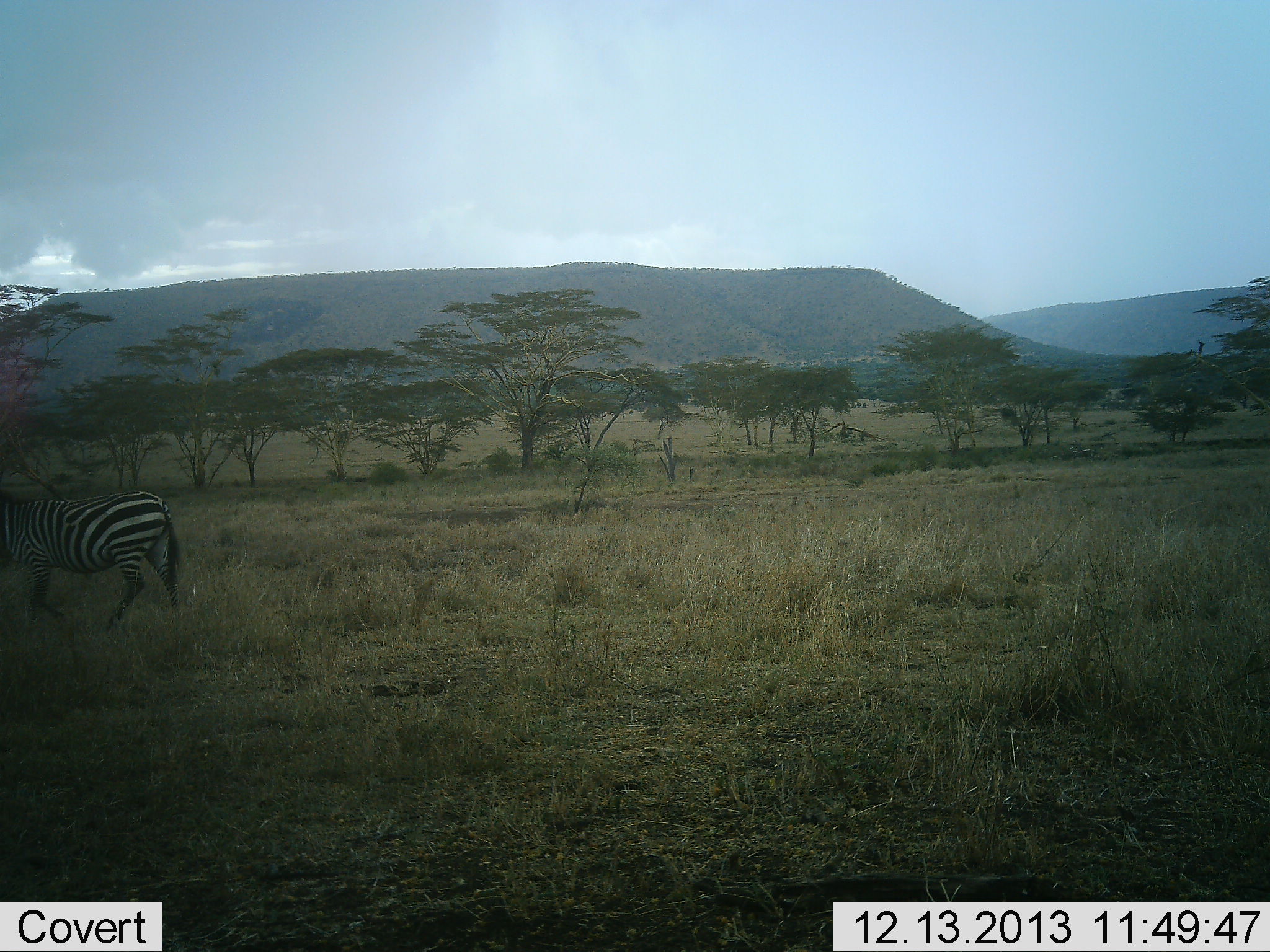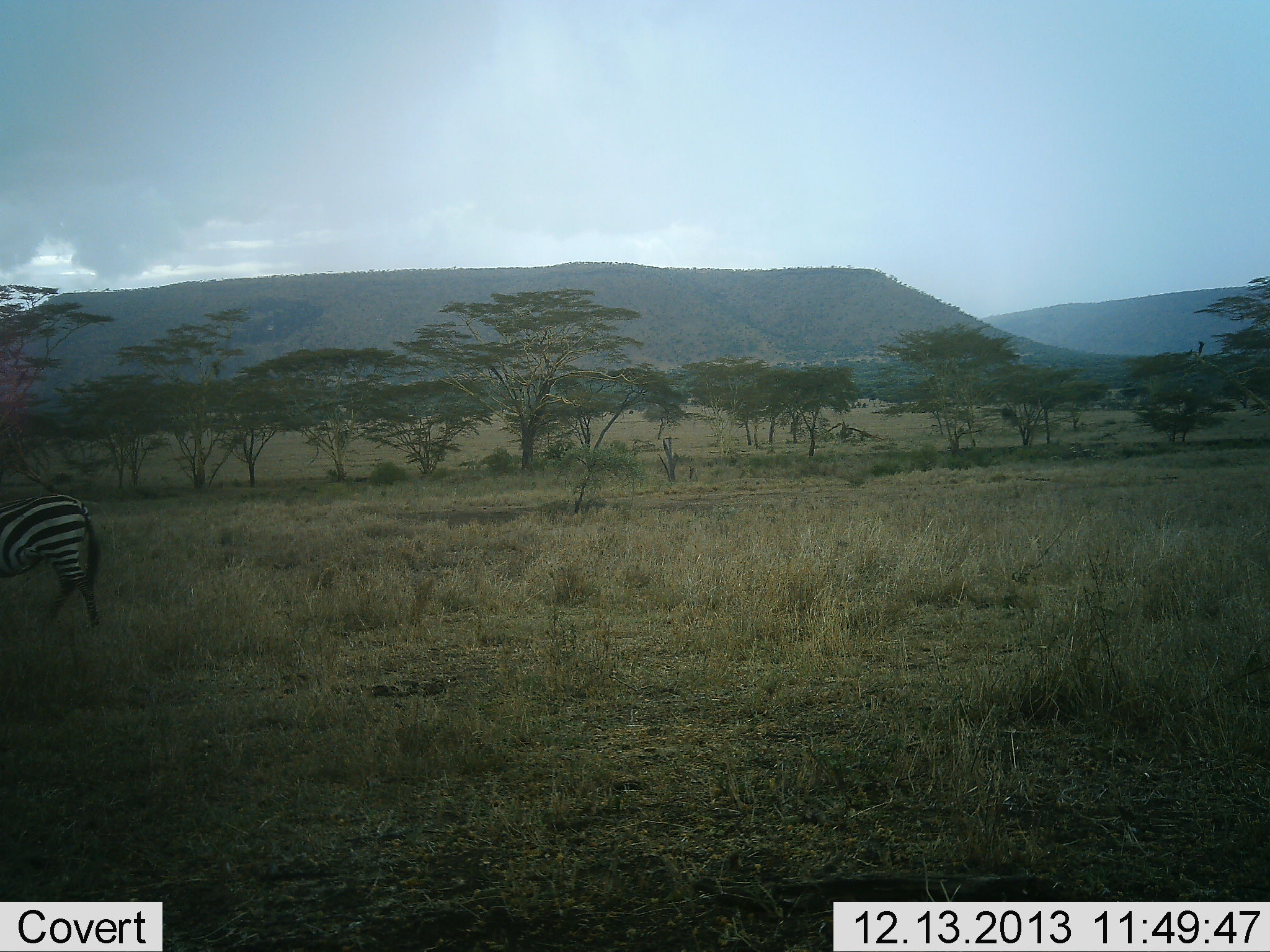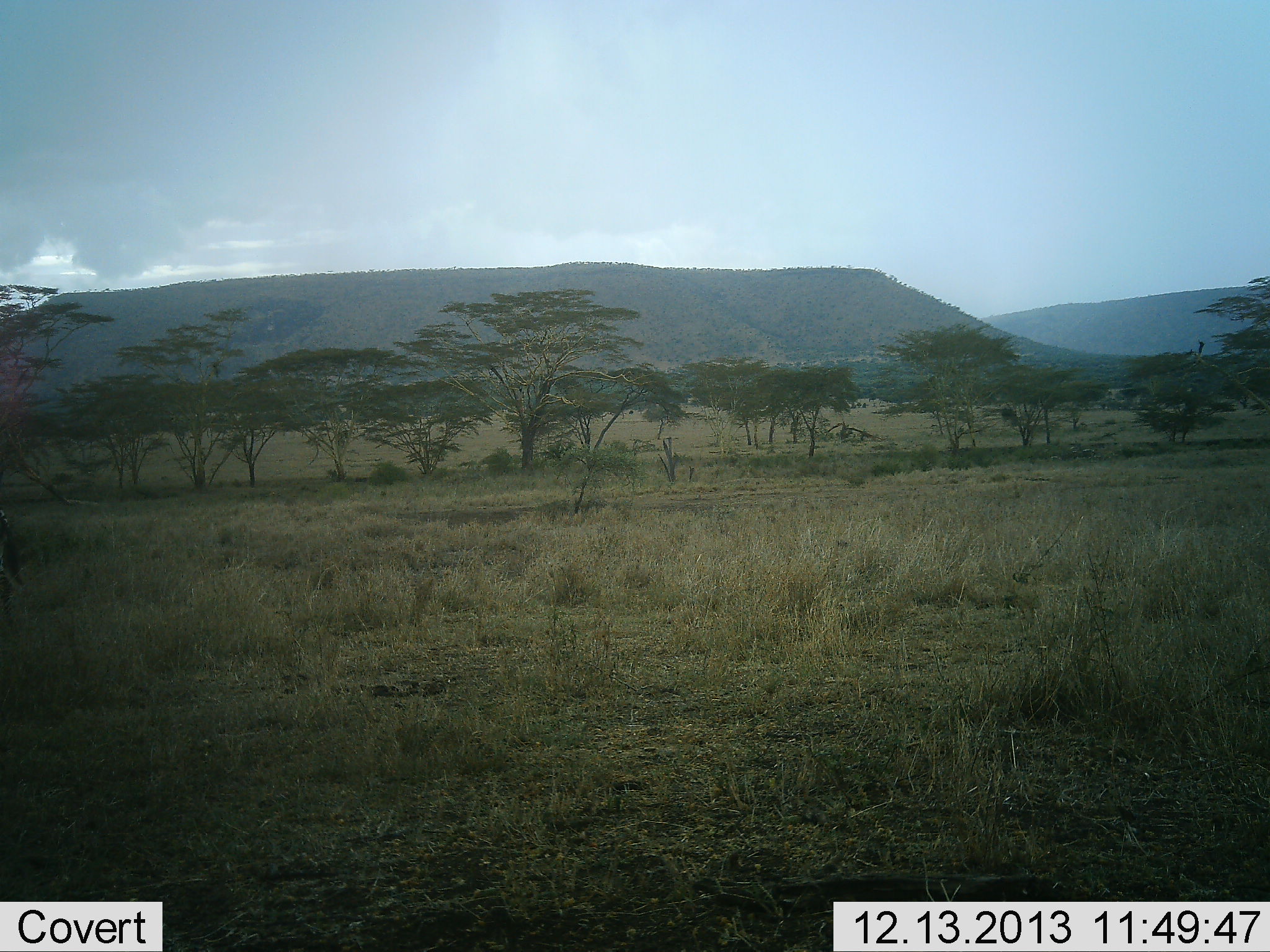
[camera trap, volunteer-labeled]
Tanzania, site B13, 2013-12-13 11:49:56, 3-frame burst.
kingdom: Animalia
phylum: Chordata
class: Mammalia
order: Perissodactyla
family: Equidae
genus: Equus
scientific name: Equus quagga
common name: plains zebra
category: zebra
Zebra (plains zebra) (Equus quagga), count 1. Behavior (volunteer vote fractions): standing 10%, resting 0%, moving 90%, interacting 0%. Young present (vote fraction): 0%. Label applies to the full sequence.